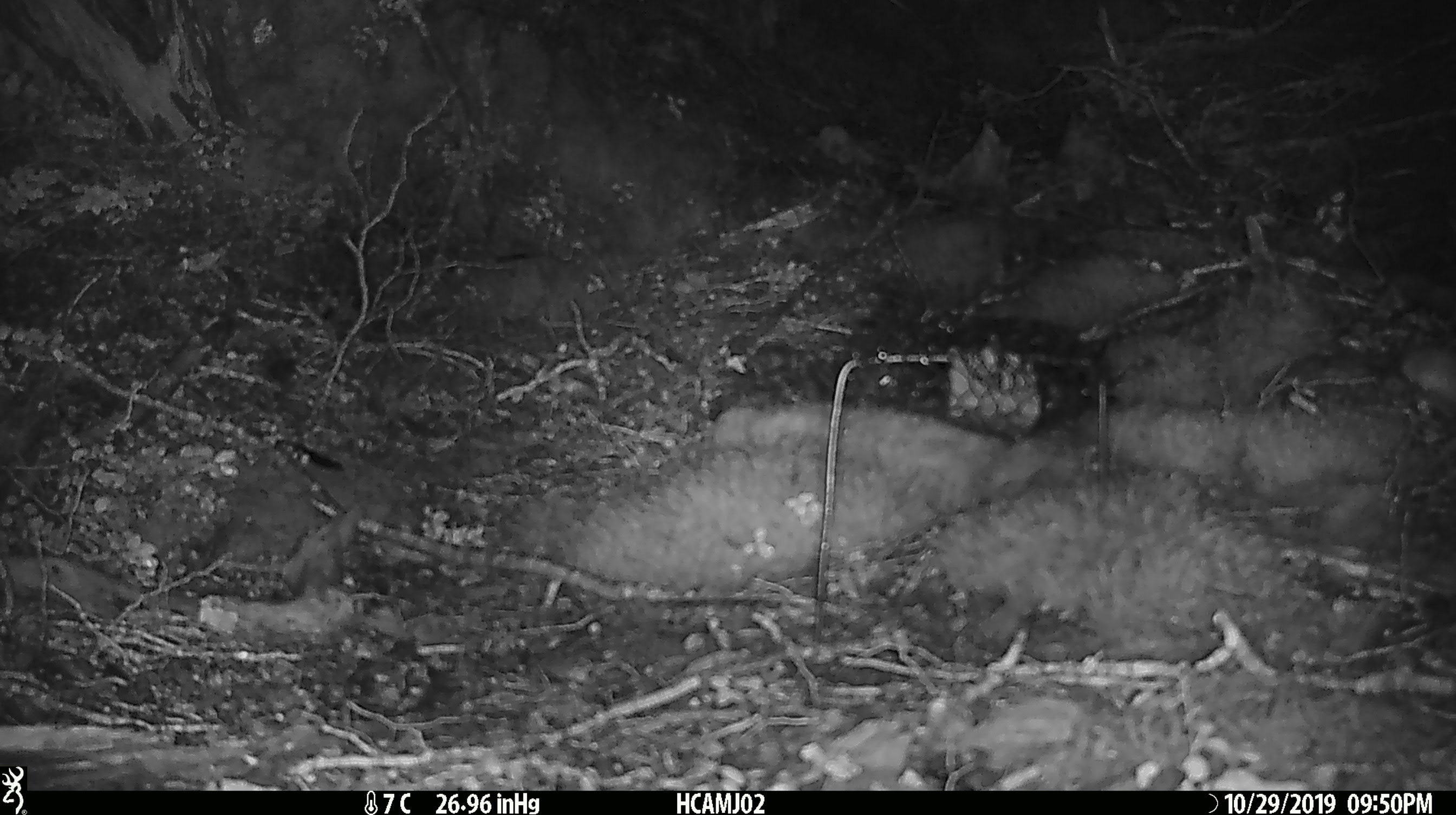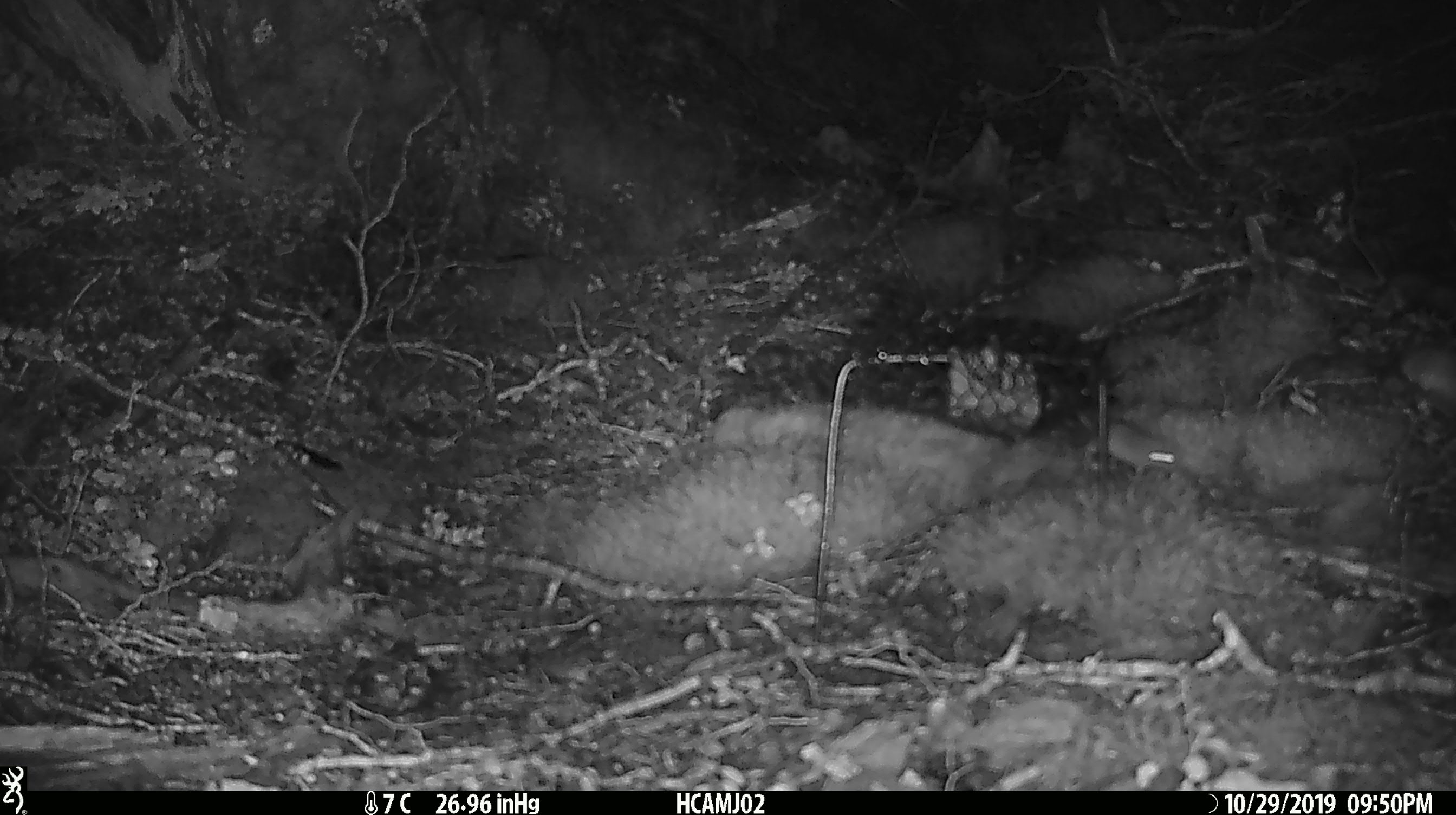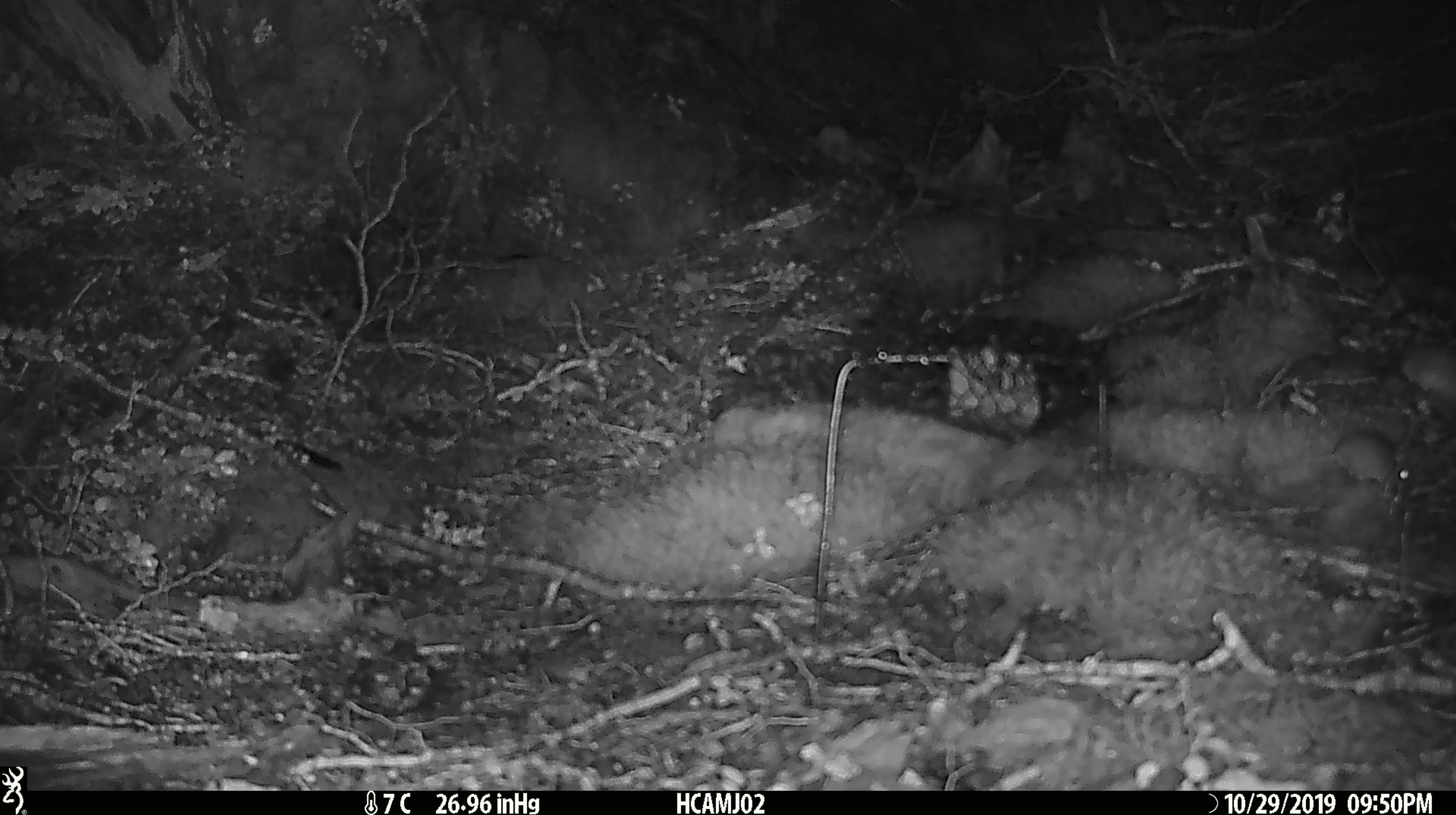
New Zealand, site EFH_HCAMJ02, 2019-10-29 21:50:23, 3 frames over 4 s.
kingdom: Animalia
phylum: Chordata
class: Mammalia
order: Rodentia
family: Muridae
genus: Mus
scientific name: Mus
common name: mouse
Mouse (Mus).